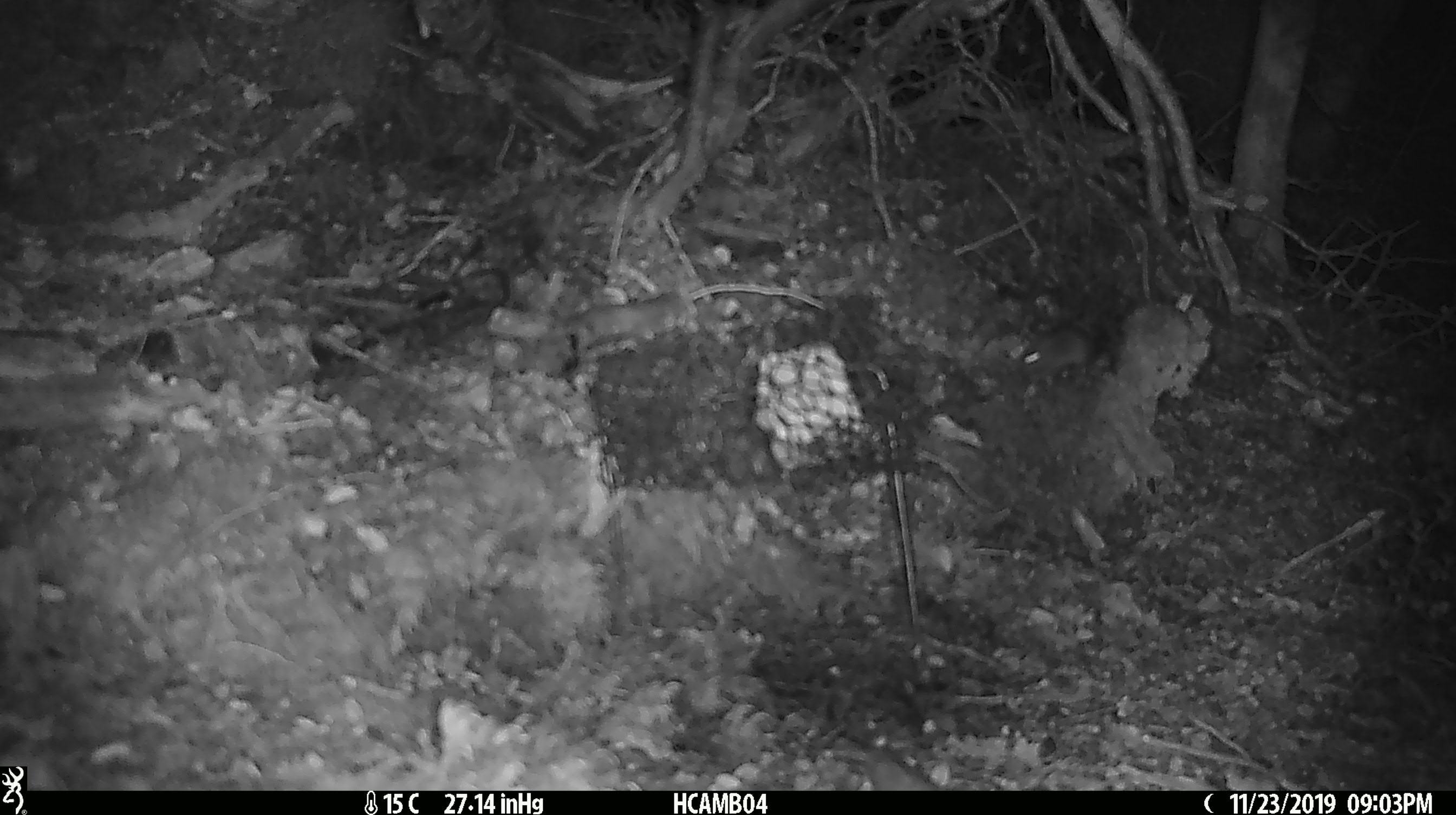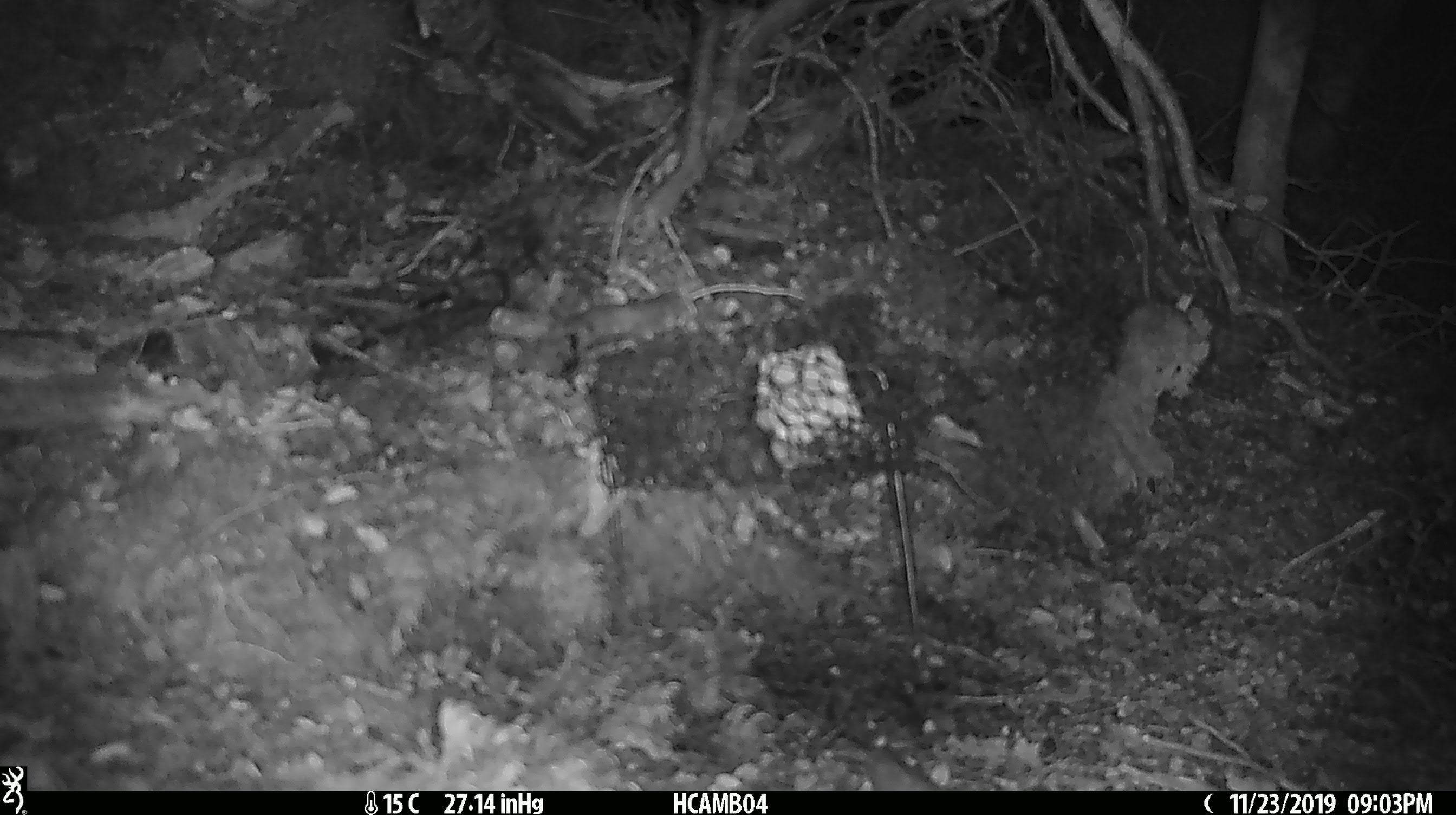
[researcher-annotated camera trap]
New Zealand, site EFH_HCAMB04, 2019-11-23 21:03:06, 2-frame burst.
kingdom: Animalia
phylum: Chordata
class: Mammalia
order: Rodentia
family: Muridae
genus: Mus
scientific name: Mus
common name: mouse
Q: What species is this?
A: Mouse (Mus).